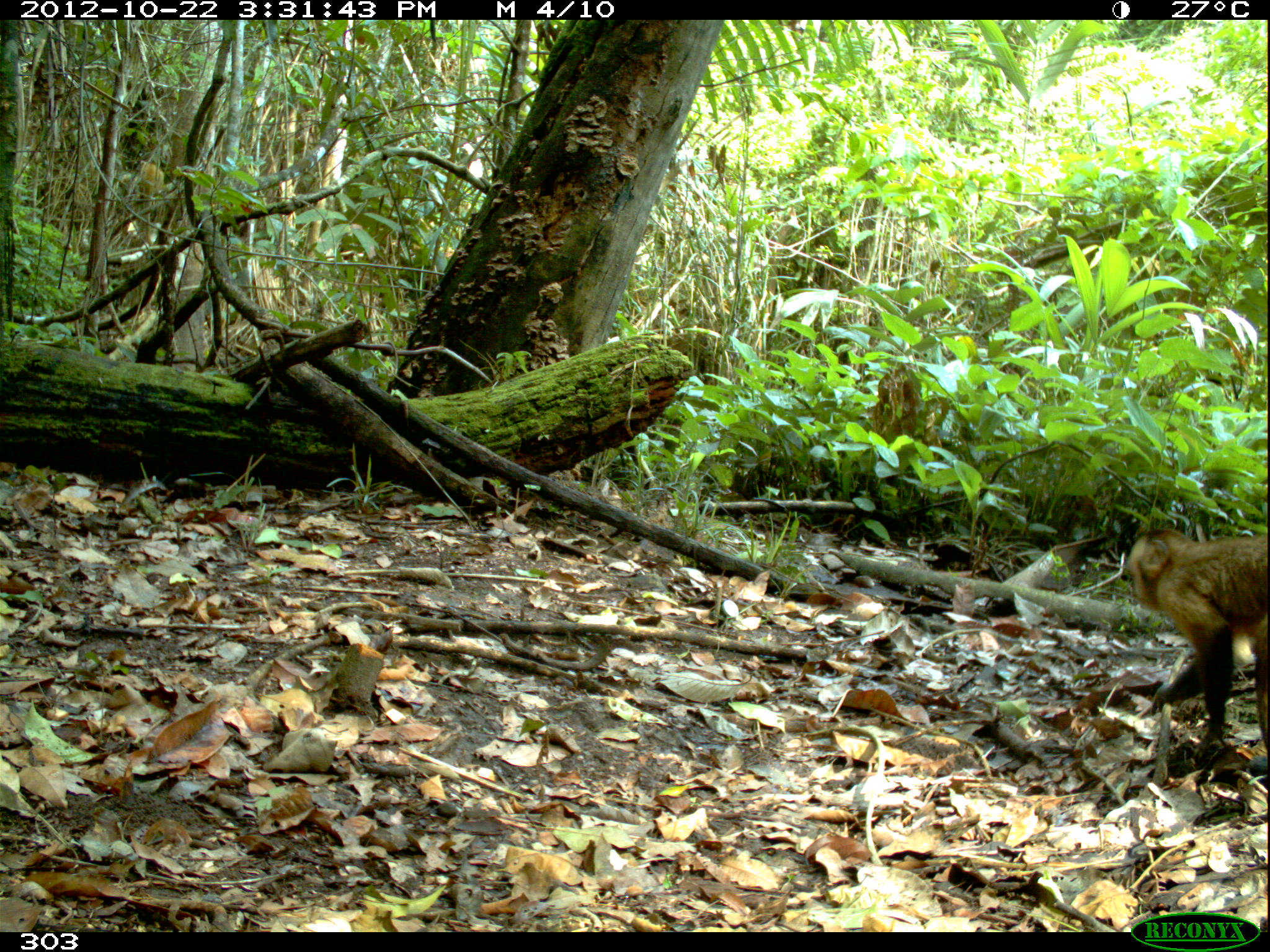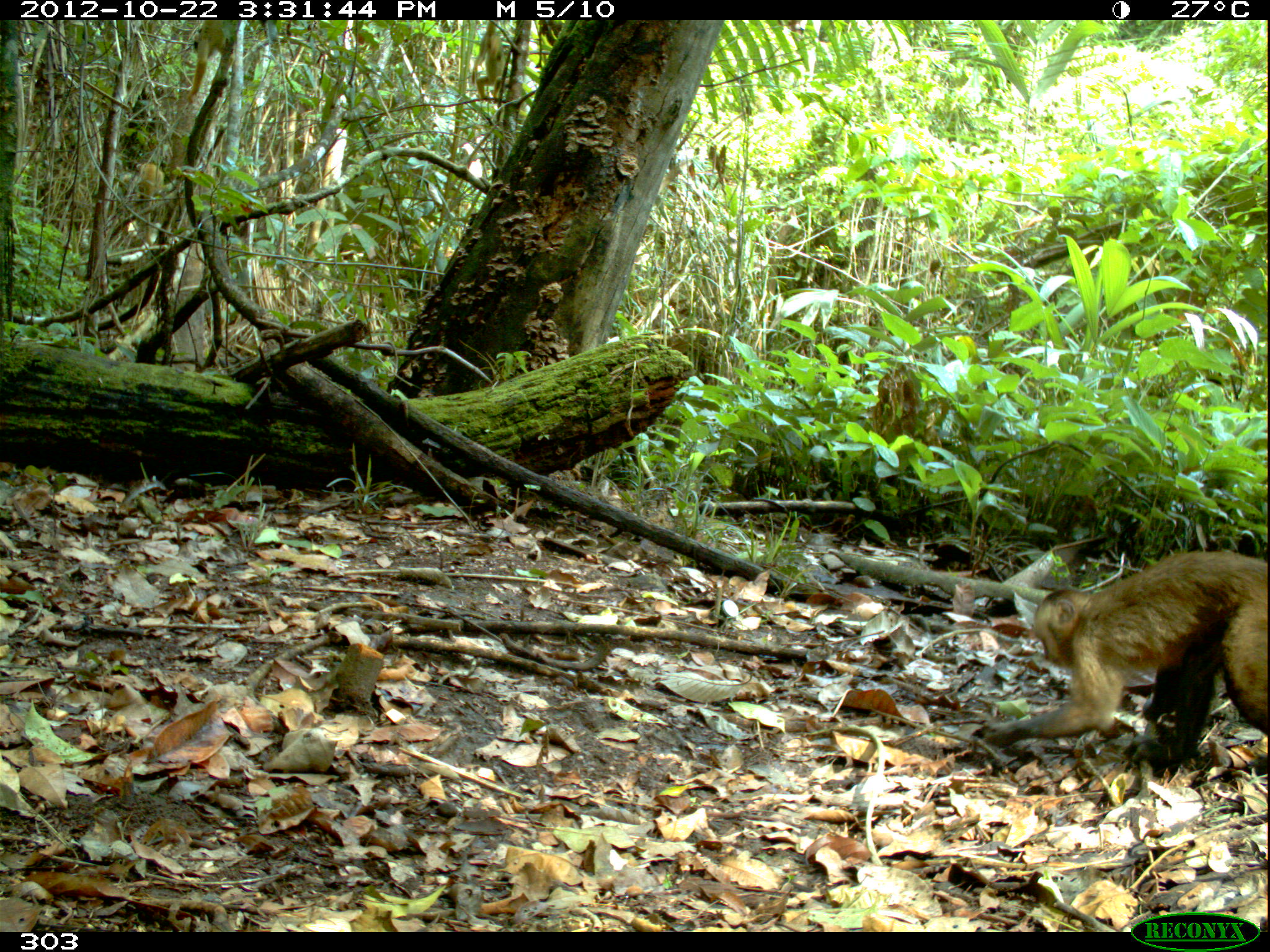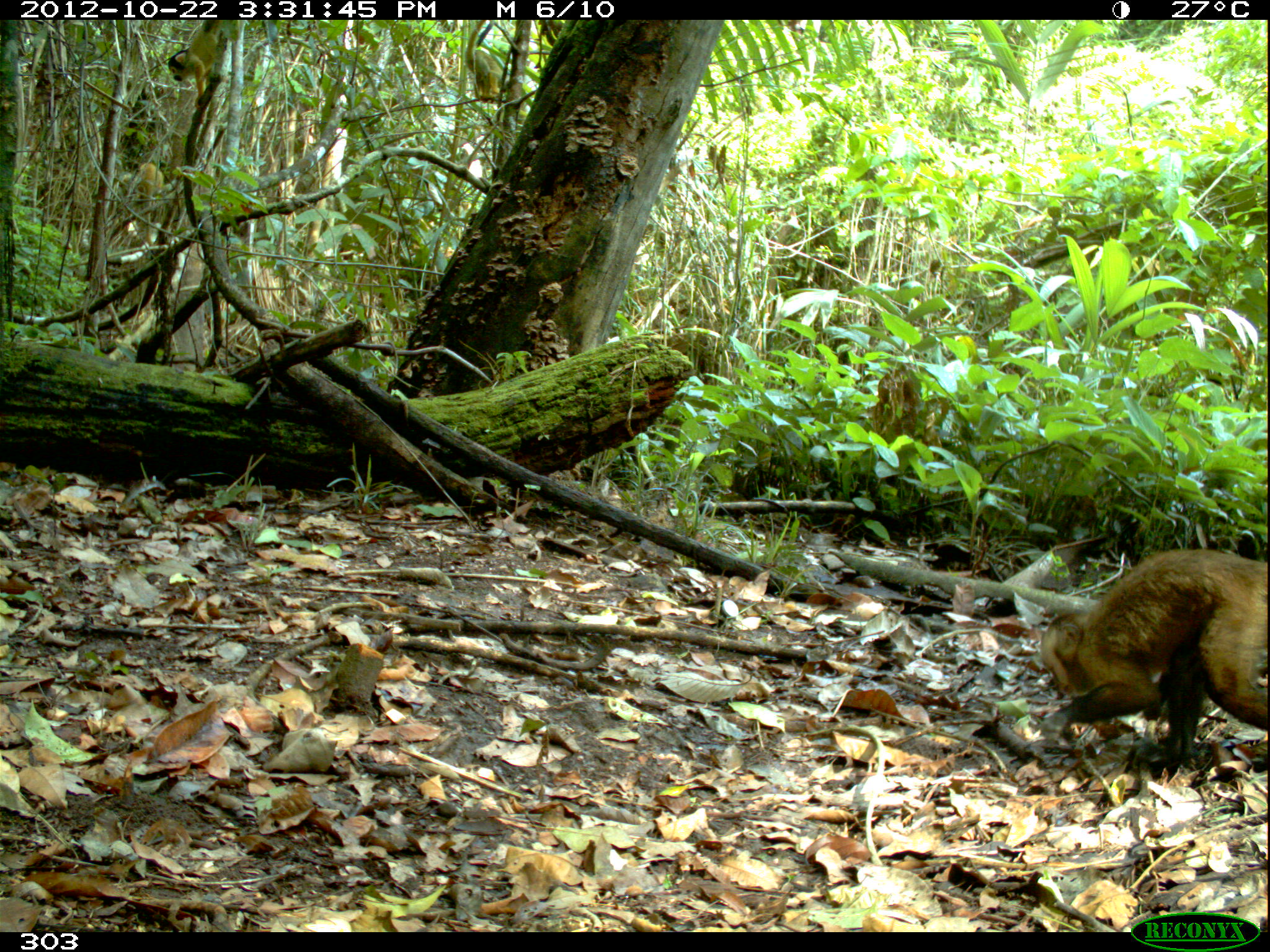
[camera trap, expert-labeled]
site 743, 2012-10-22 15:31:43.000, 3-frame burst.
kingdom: Animalia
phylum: Chordata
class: Mammalia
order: Primates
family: Cebidae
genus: Sapajus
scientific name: Sapajus apella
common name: tufted capuchin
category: cebus apella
Cebus apella (tufted capuchin) (Sapajus apella).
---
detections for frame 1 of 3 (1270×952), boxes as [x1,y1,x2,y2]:
cebus apella: [1126,528,1268,759]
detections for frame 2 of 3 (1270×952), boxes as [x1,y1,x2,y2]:
cebus apella: [986,546,1270,756]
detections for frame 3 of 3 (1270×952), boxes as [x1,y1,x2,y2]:
cebus apella: [1040,548,1268,777]